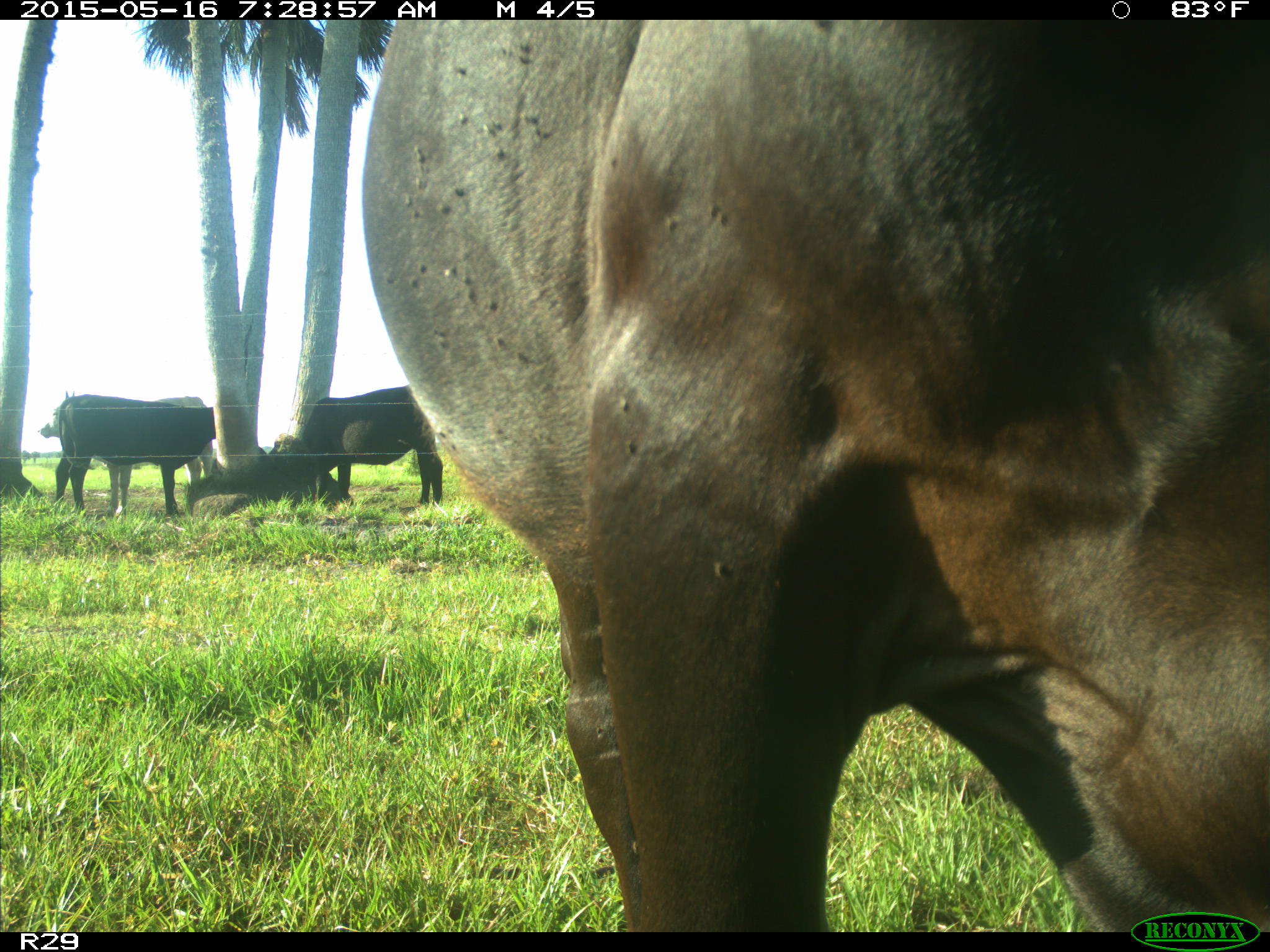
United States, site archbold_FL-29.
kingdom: Animalia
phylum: Chordata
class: Mammalia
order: Artiodactyla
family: Bovidae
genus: Bos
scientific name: Bos taurus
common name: domestic cow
Bos taurus (domestic cow).